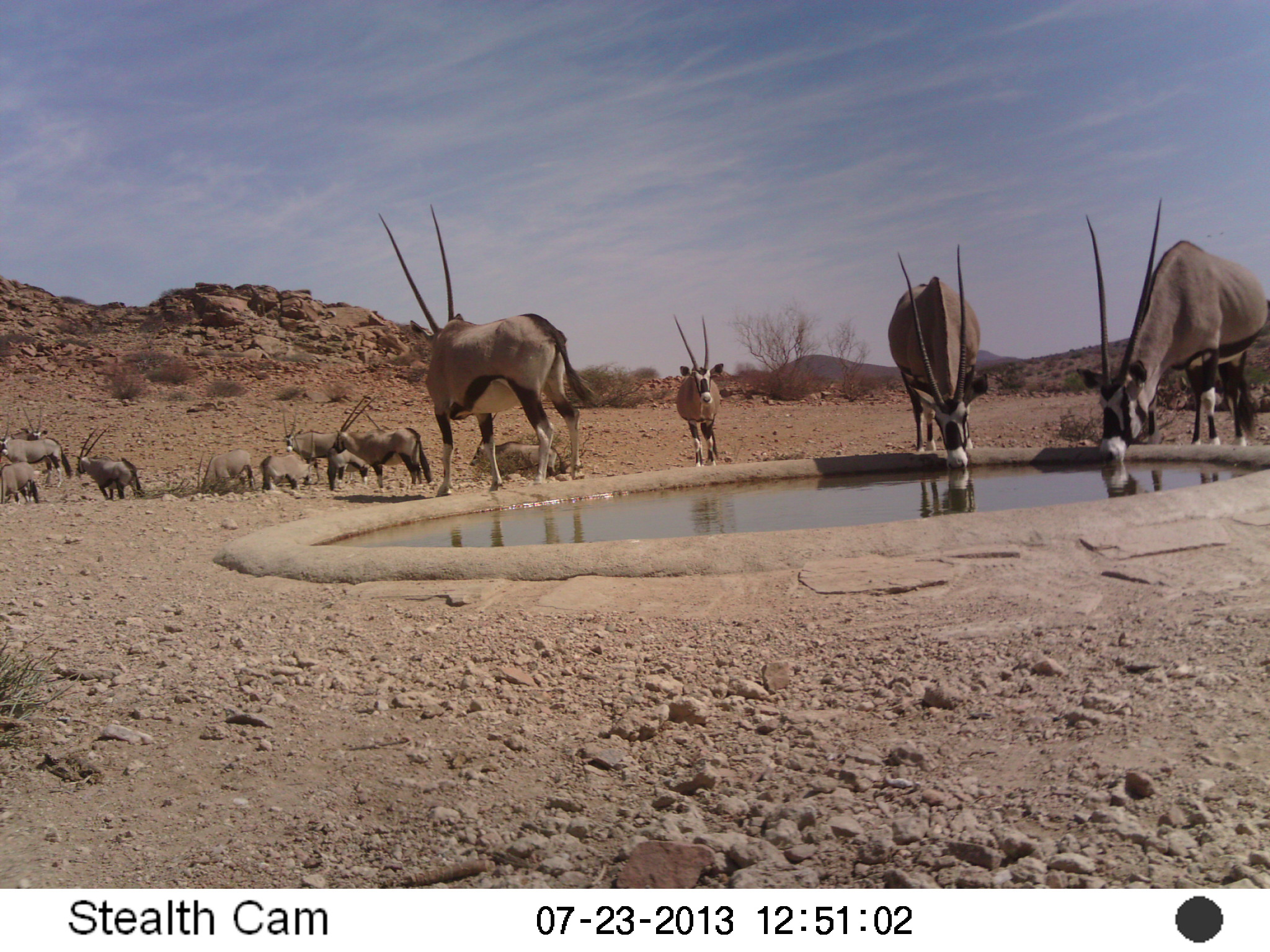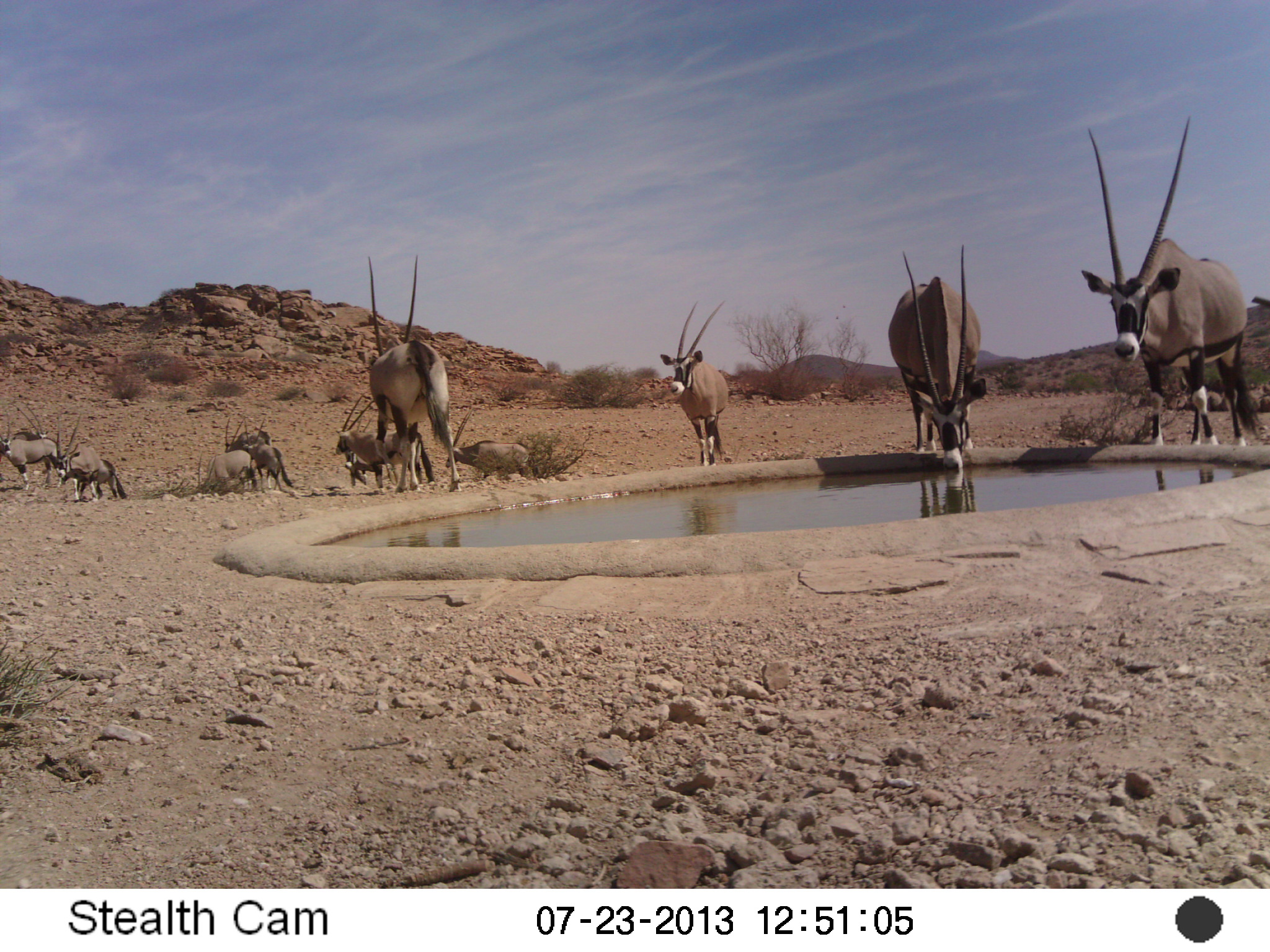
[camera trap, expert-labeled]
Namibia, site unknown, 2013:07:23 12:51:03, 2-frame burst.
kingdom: Animalia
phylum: Chordata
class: Mammalia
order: Artiodactyla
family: Bovidae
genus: Oryx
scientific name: Oryx gazella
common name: gemsbok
Oryx gazella (gemsbok).